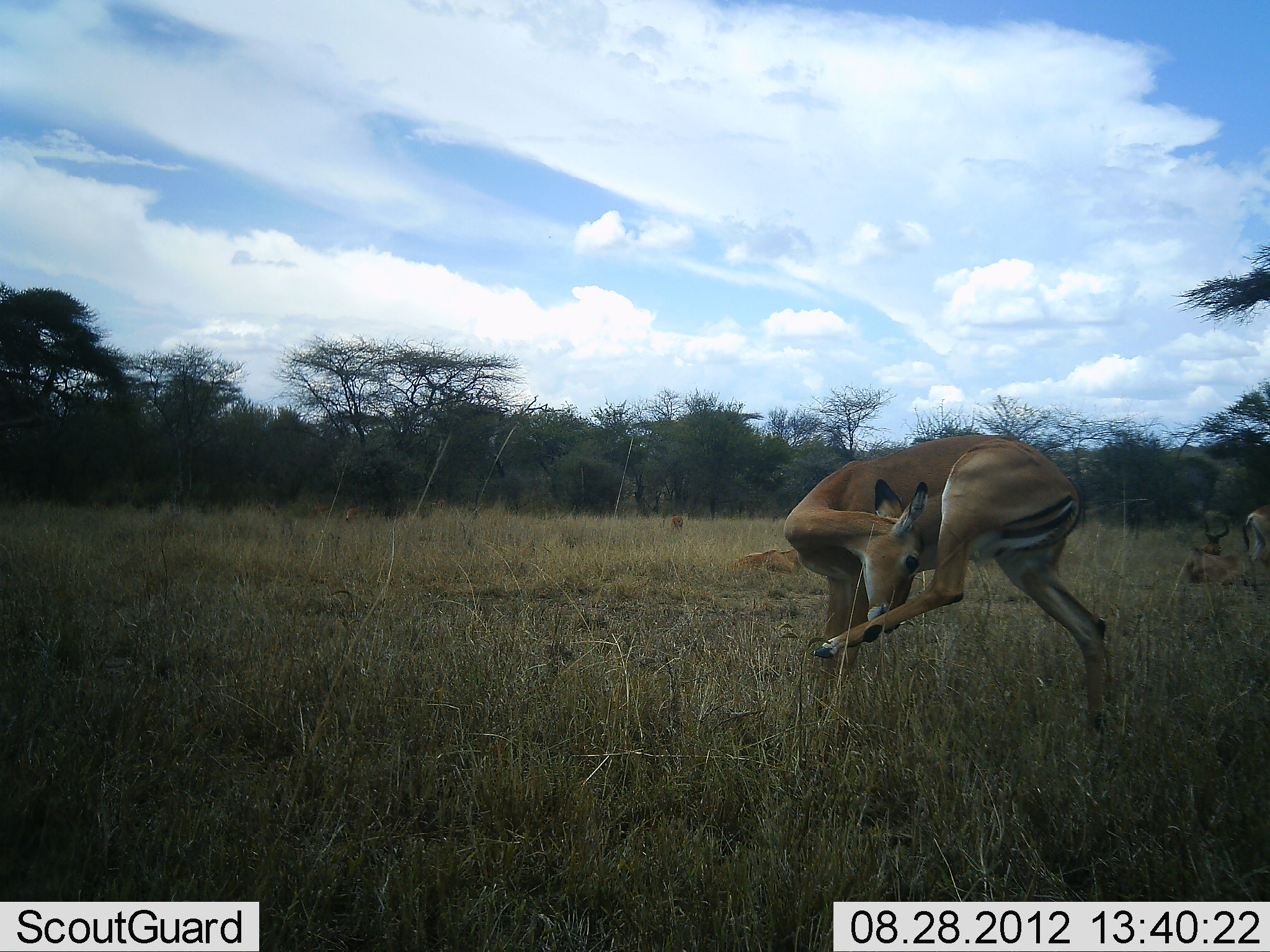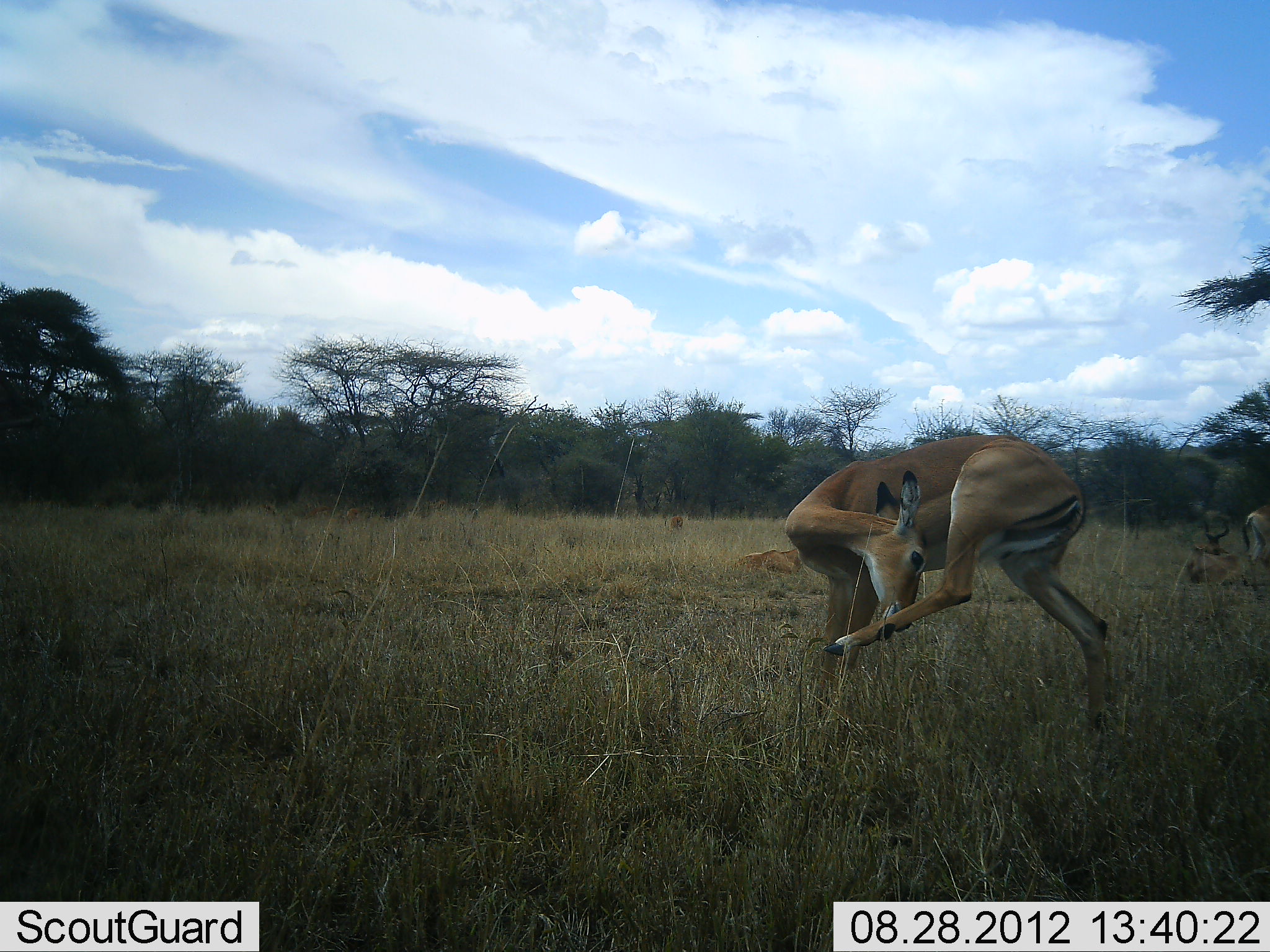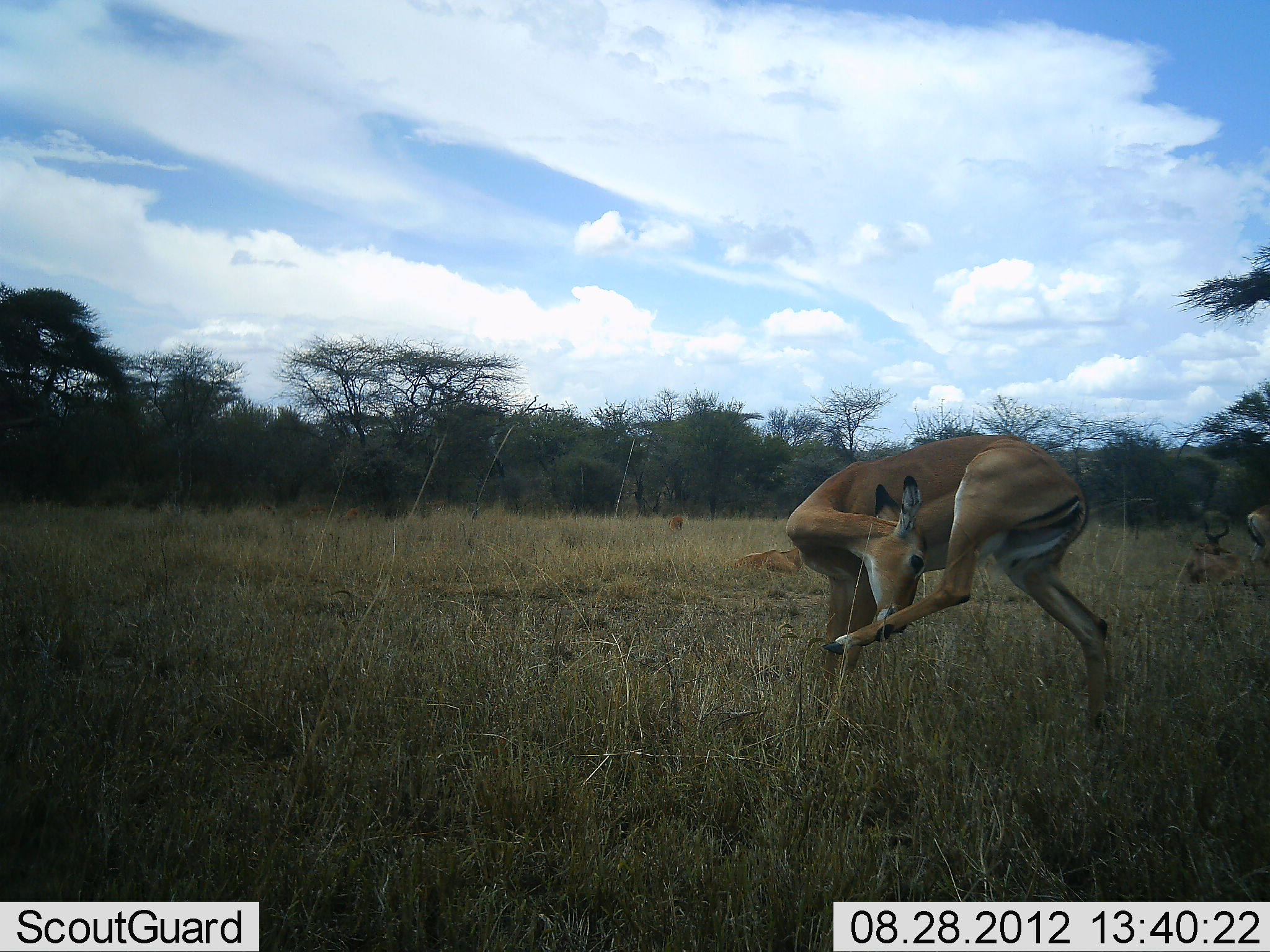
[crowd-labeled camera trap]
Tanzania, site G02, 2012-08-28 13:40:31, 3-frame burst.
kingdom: Animalia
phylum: Chordata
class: Mammalia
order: Artiodactyla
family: Bovidae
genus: Aepyceros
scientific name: Aepyceros melampus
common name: impala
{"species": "impala (Aepyceros melampus)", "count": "4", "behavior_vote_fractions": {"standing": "90%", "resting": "90%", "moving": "10%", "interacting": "10%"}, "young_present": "0%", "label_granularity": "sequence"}